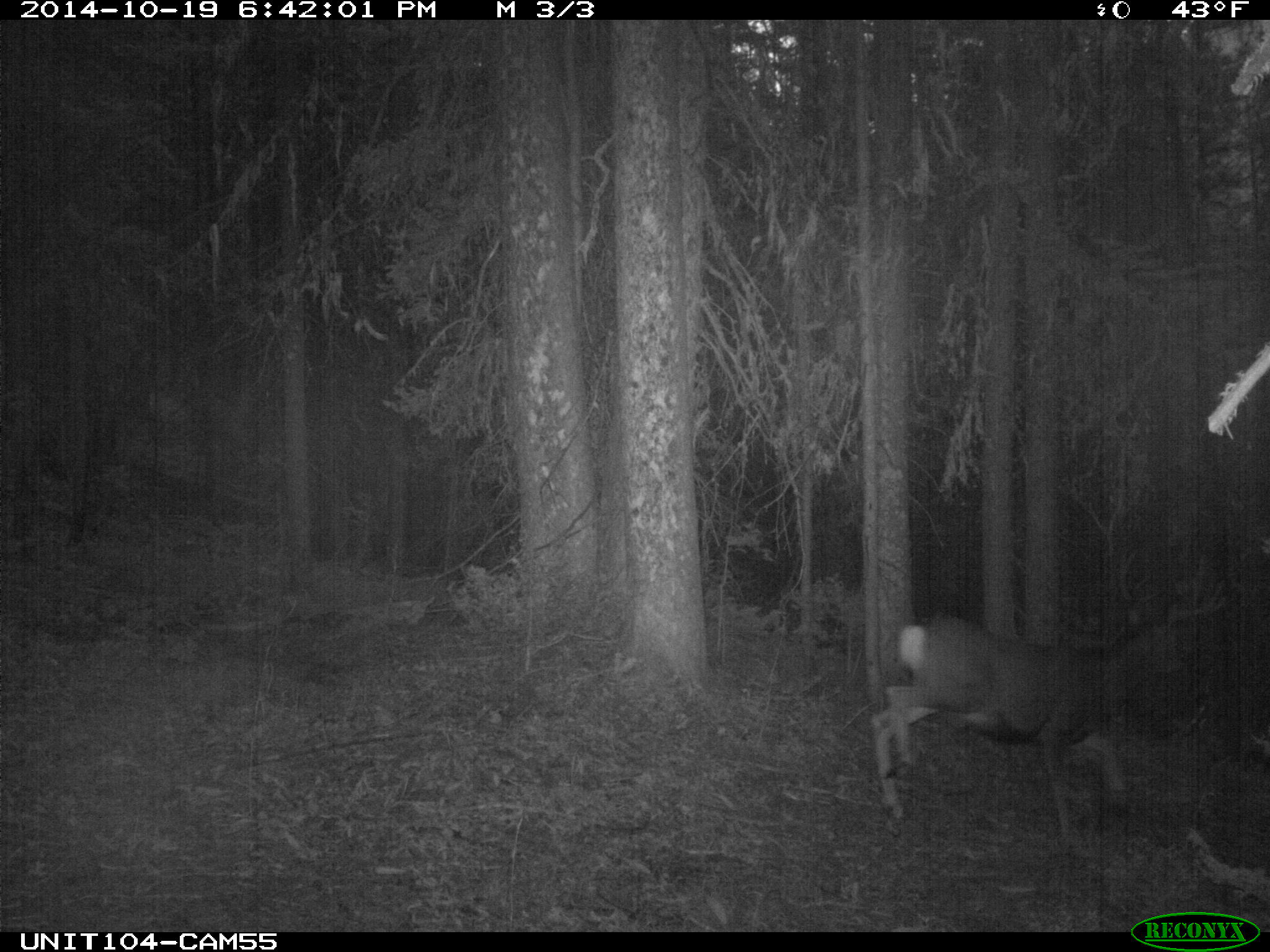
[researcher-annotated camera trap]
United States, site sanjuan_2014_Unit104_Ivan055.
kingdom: Animalia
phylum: Chordata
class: Mammalia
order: Artiodactyla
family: Cervidae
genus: Odocoileus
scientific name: Odocoileus hemionus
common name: mule deer